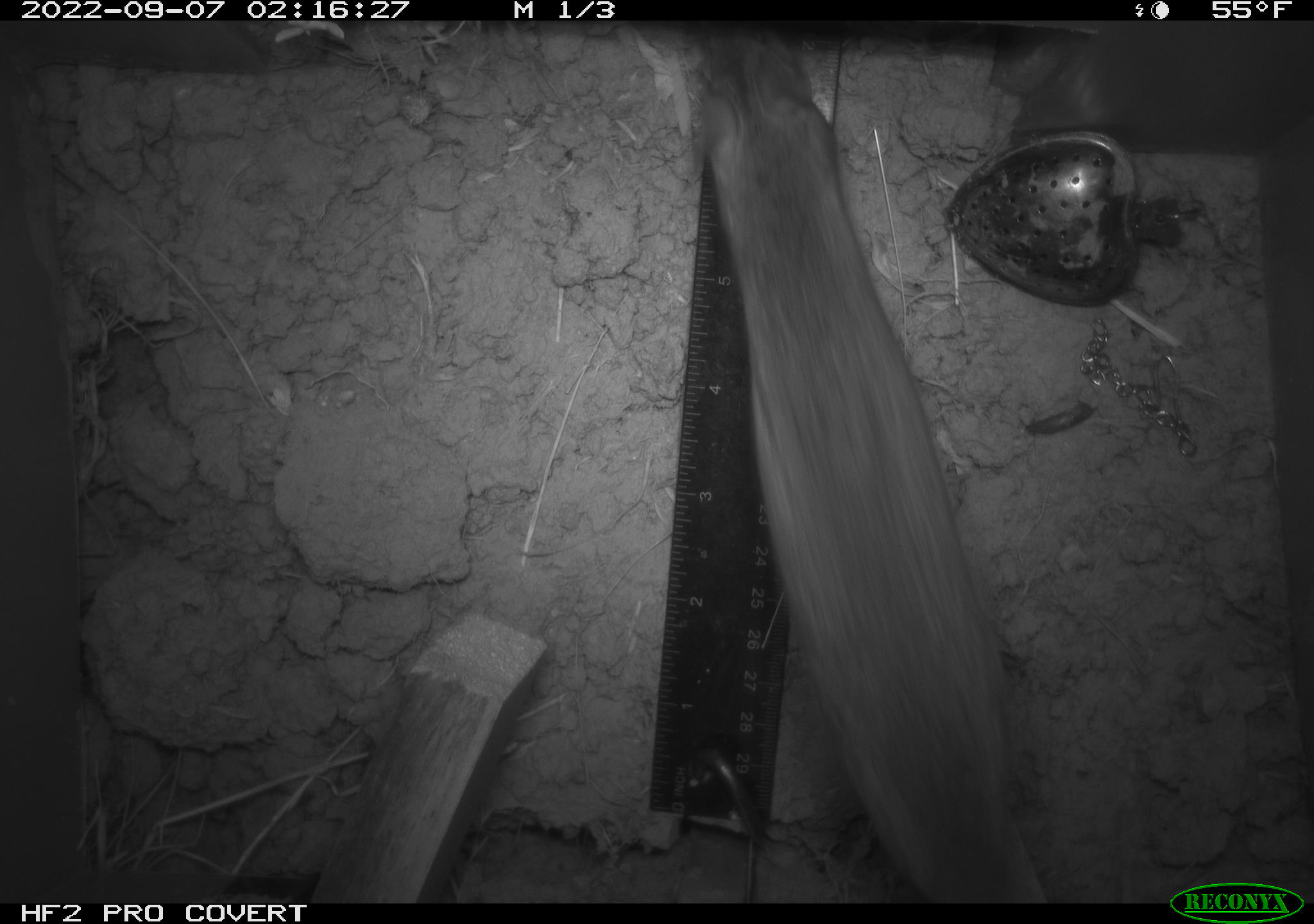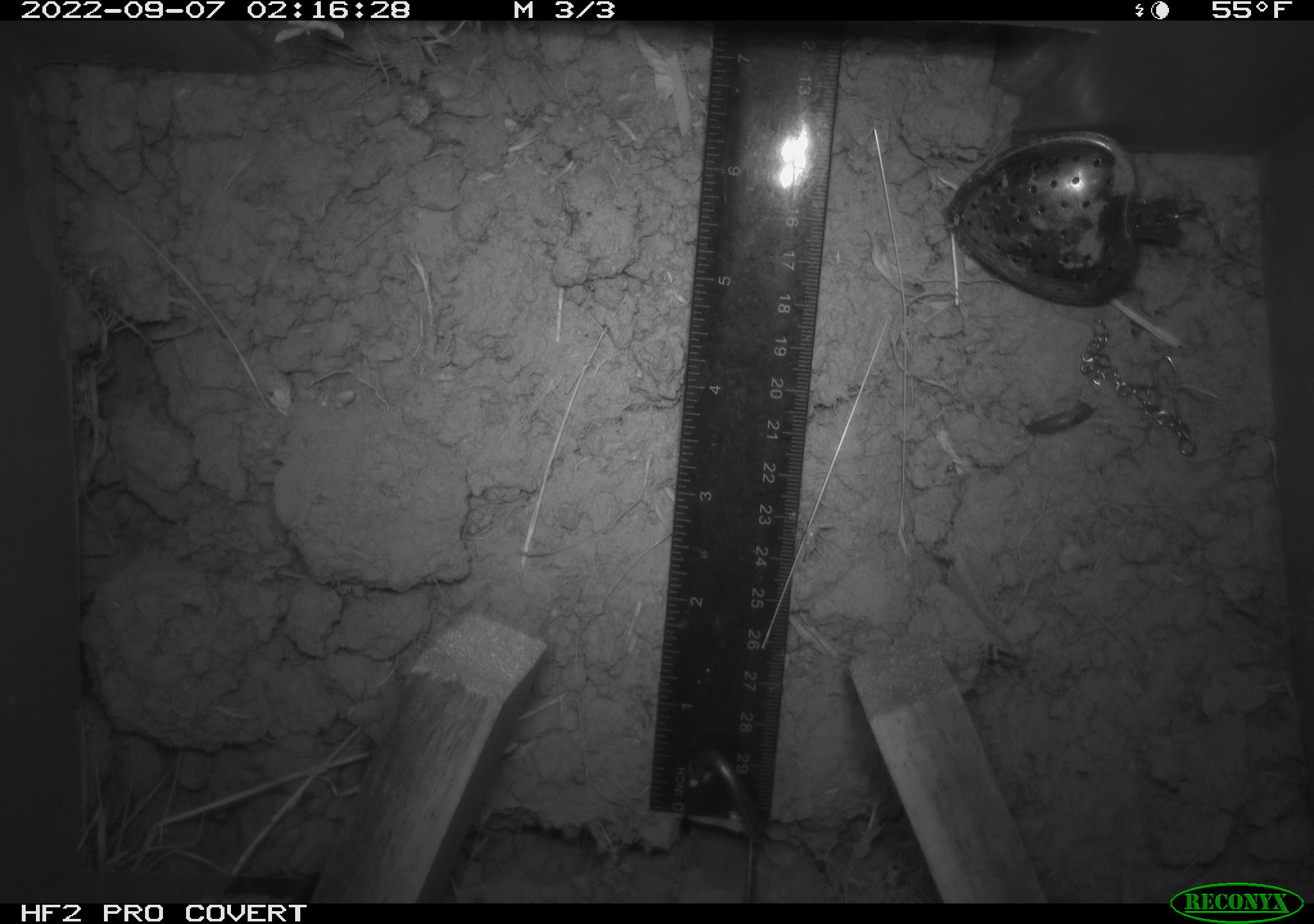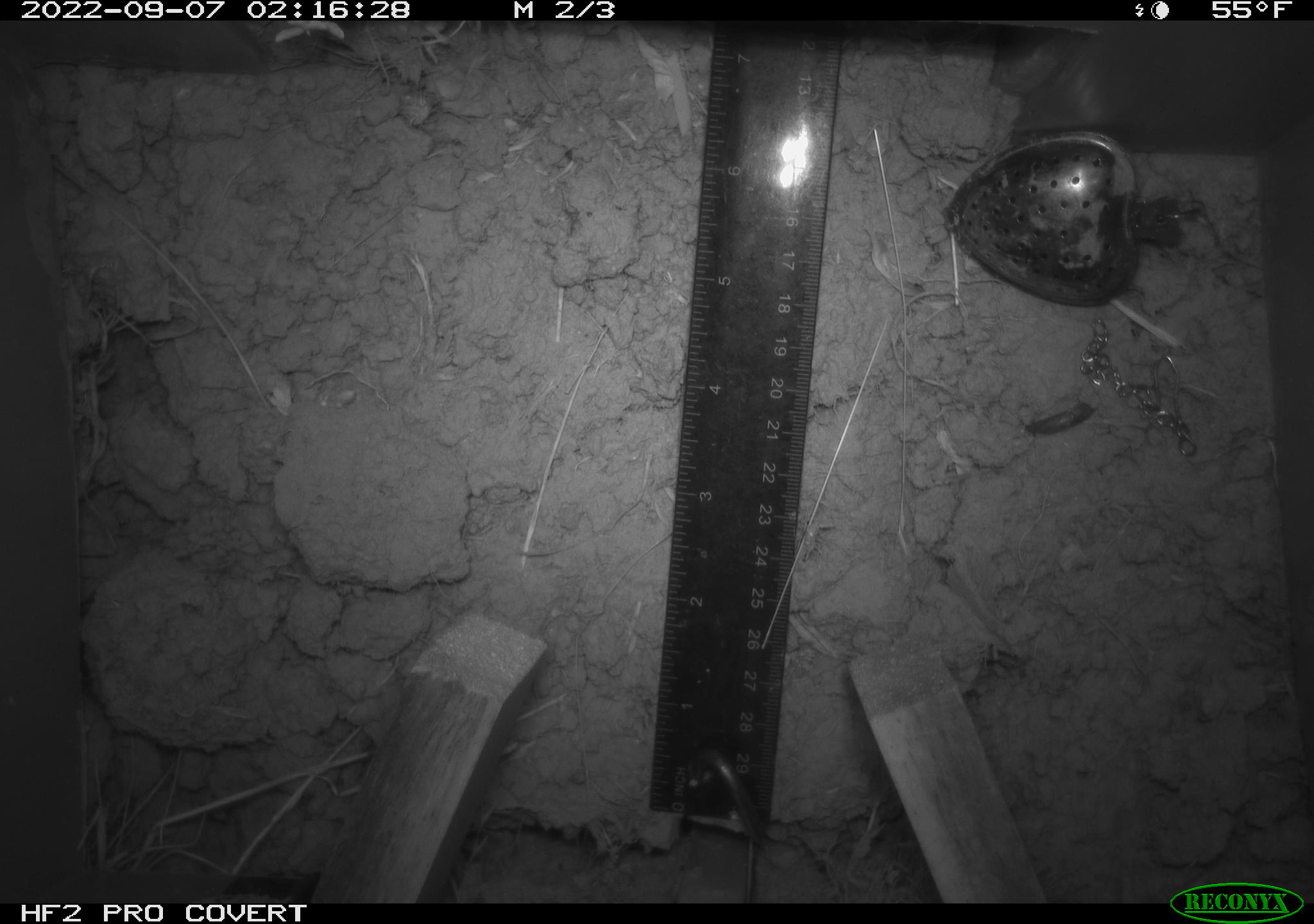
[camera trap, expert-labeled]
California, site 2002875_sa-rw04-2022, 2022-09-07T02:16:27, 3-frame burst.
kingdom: Animalia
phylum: Chordata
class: Mammalia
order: Rodentia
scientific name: Rodentia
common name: mouse species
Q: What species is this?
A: Mouse species (Rodentia).